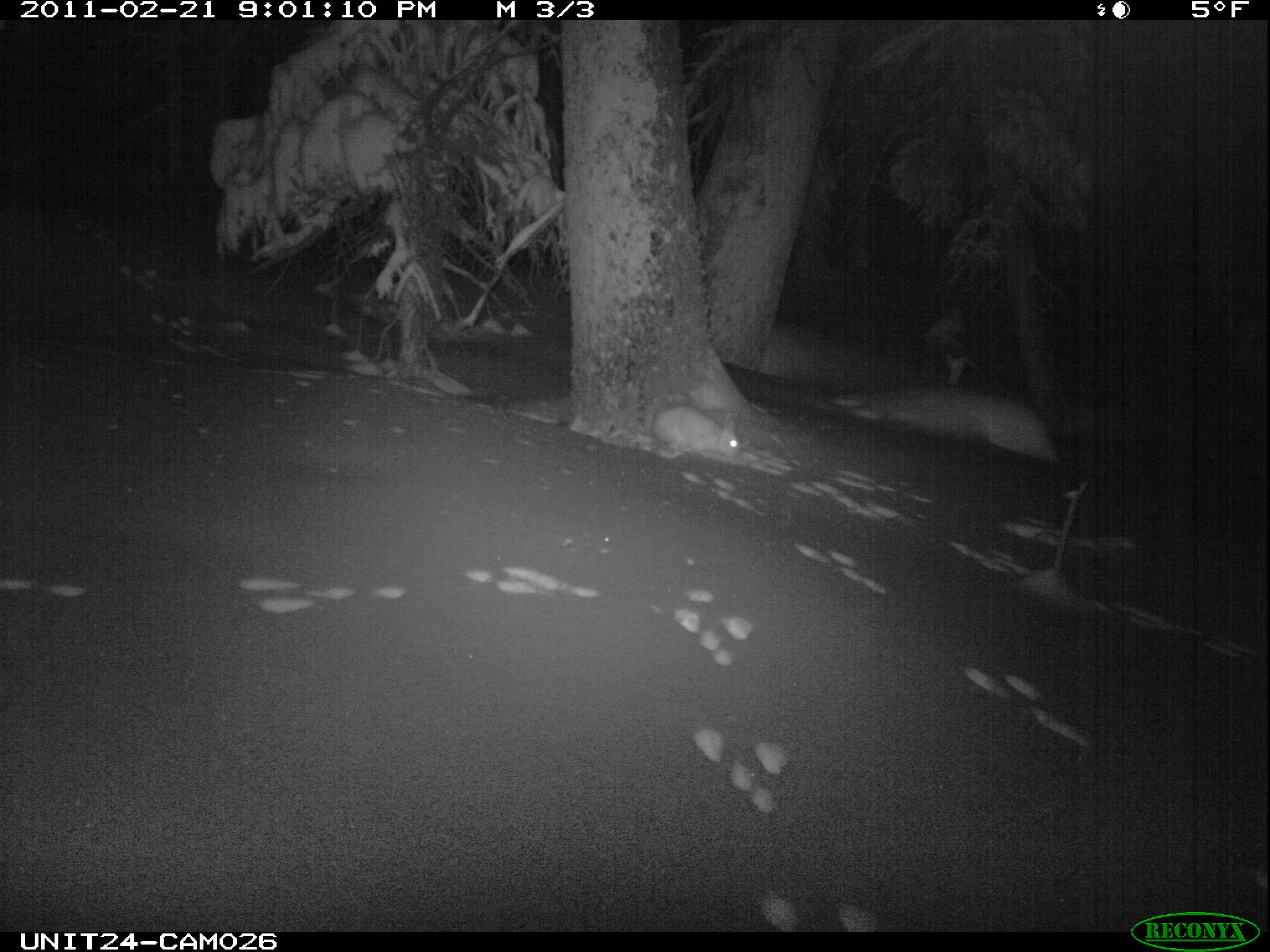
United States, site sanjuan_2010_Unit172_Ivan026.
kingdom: Animalia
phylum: Chordata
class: Mammalia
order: Lagomorpha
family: Leporidae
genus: Lepus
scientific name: Lepus americanus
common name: snowshoe hare